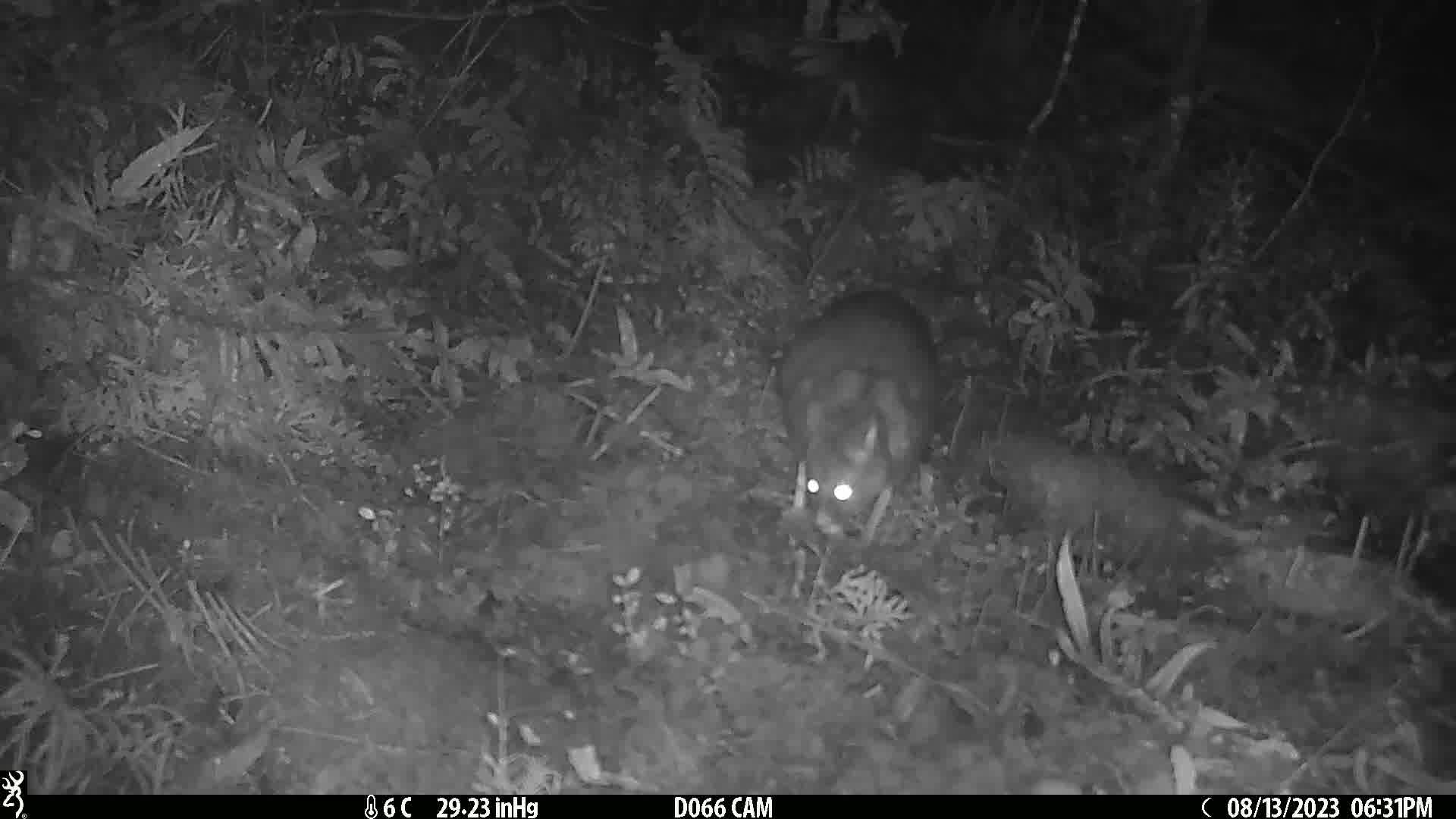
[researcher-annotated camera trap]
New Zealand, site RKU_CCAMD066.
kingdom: Animalia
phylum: Chordata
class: Mammalia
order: Diprotodontia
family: Phalangeridae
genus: Trichosurus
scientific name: Trichosurus vulpecula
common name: common brushtail possum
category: possum